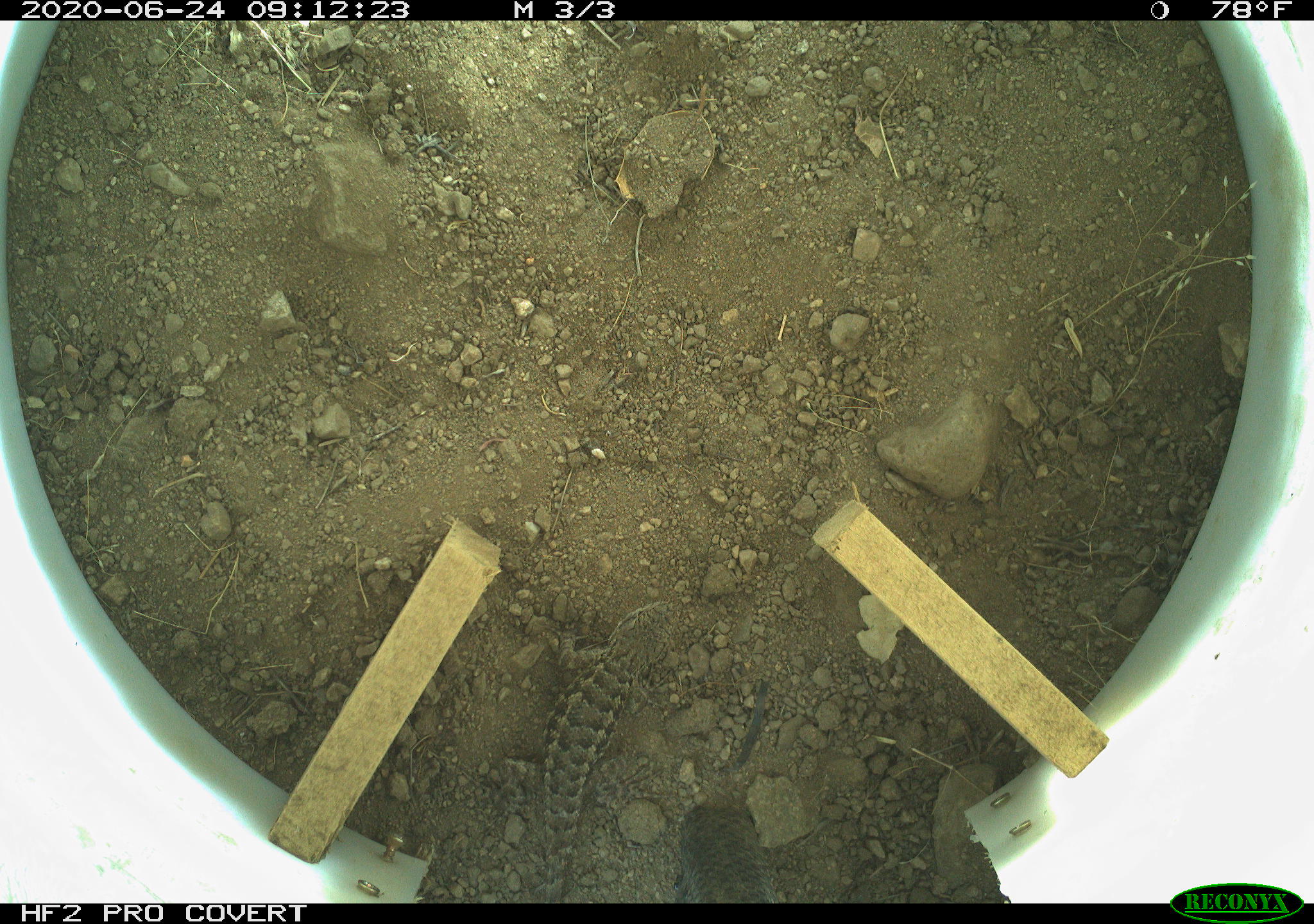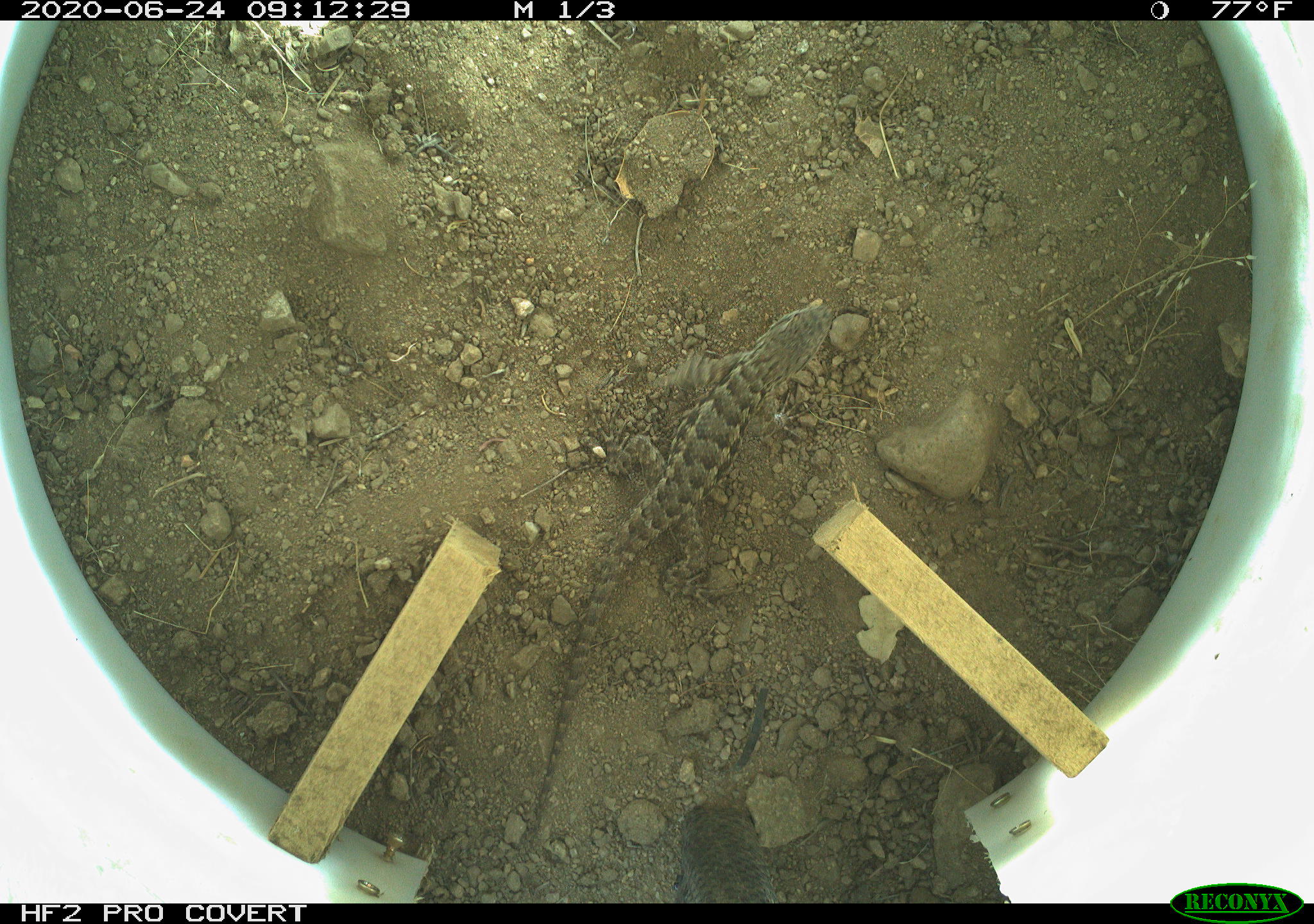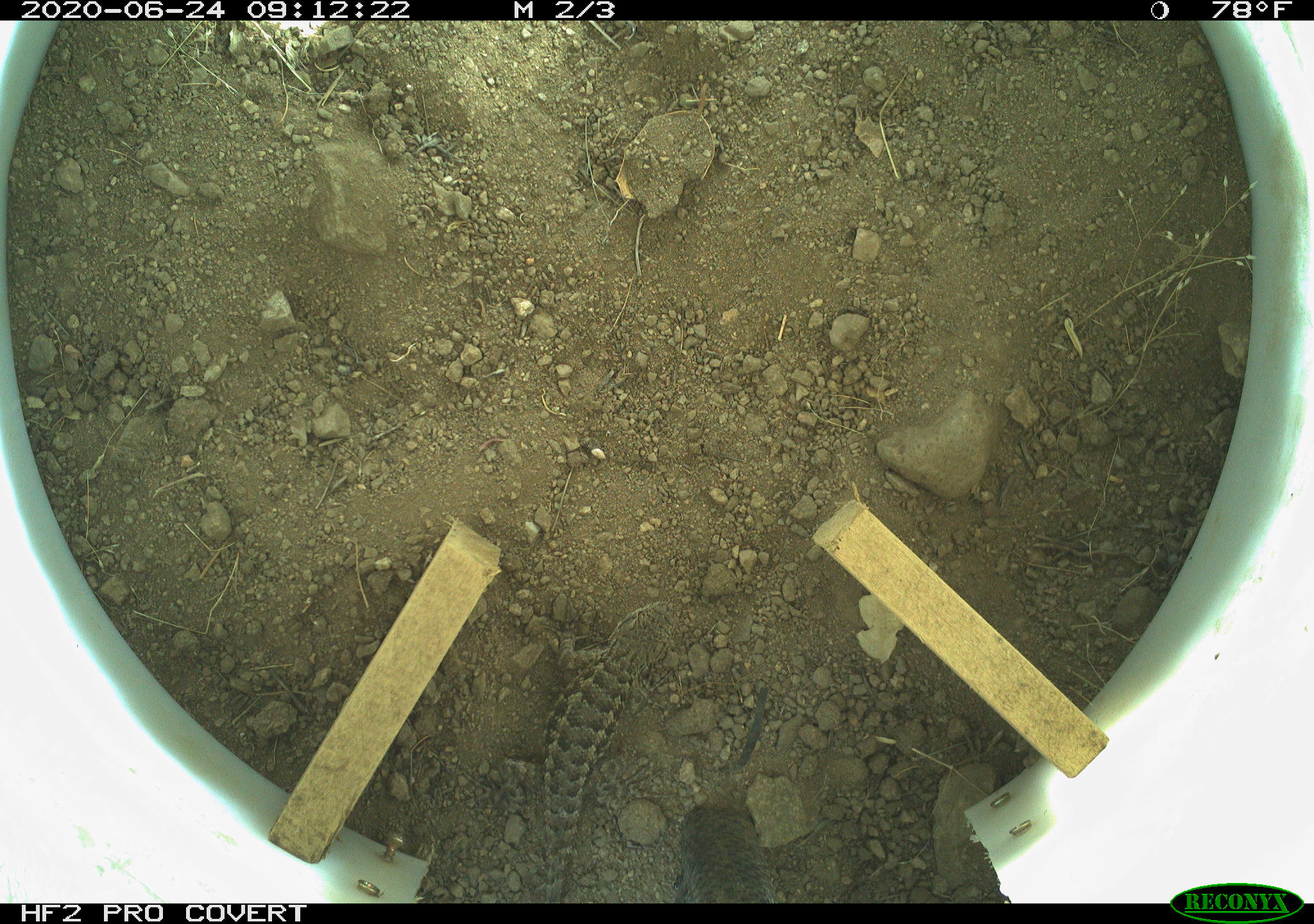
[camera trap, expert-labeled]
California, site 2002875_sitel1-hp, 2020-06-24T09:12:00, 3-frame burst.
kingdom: Animalia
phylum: Chordata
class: Reptilia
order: Squamata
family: Phrynosomatidae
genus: Sceloporus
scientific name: Sceloporus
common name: spiny lizards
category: sceloporus species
Sceloporus species (spiny lizards) (Sceloporus).